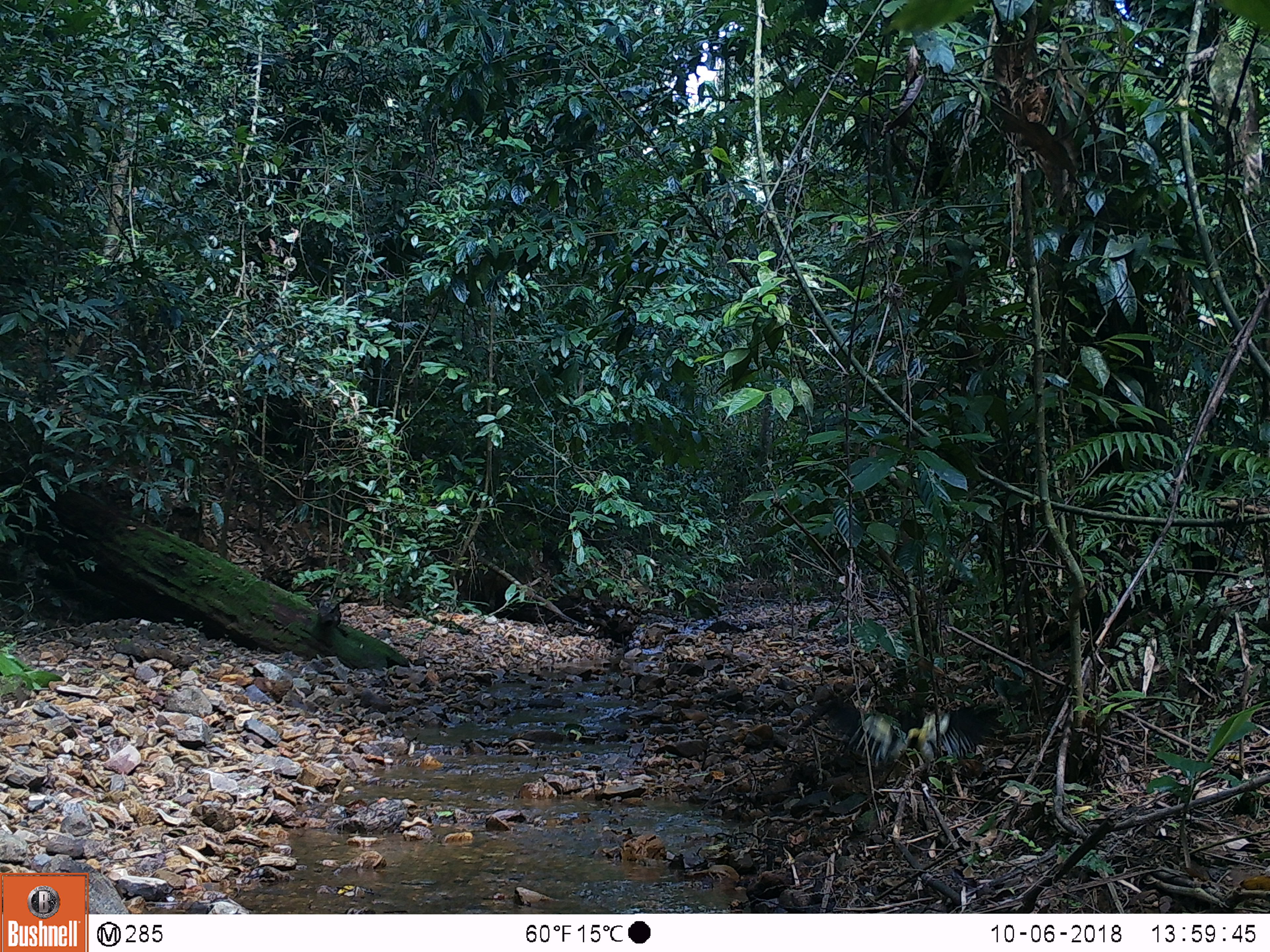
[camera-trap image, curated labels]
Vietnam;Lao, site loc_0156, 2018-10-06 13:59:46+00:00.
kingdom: Animalia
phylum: Chordata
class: Aves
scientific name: Aves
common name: bird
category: unidentified bird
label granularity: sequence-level